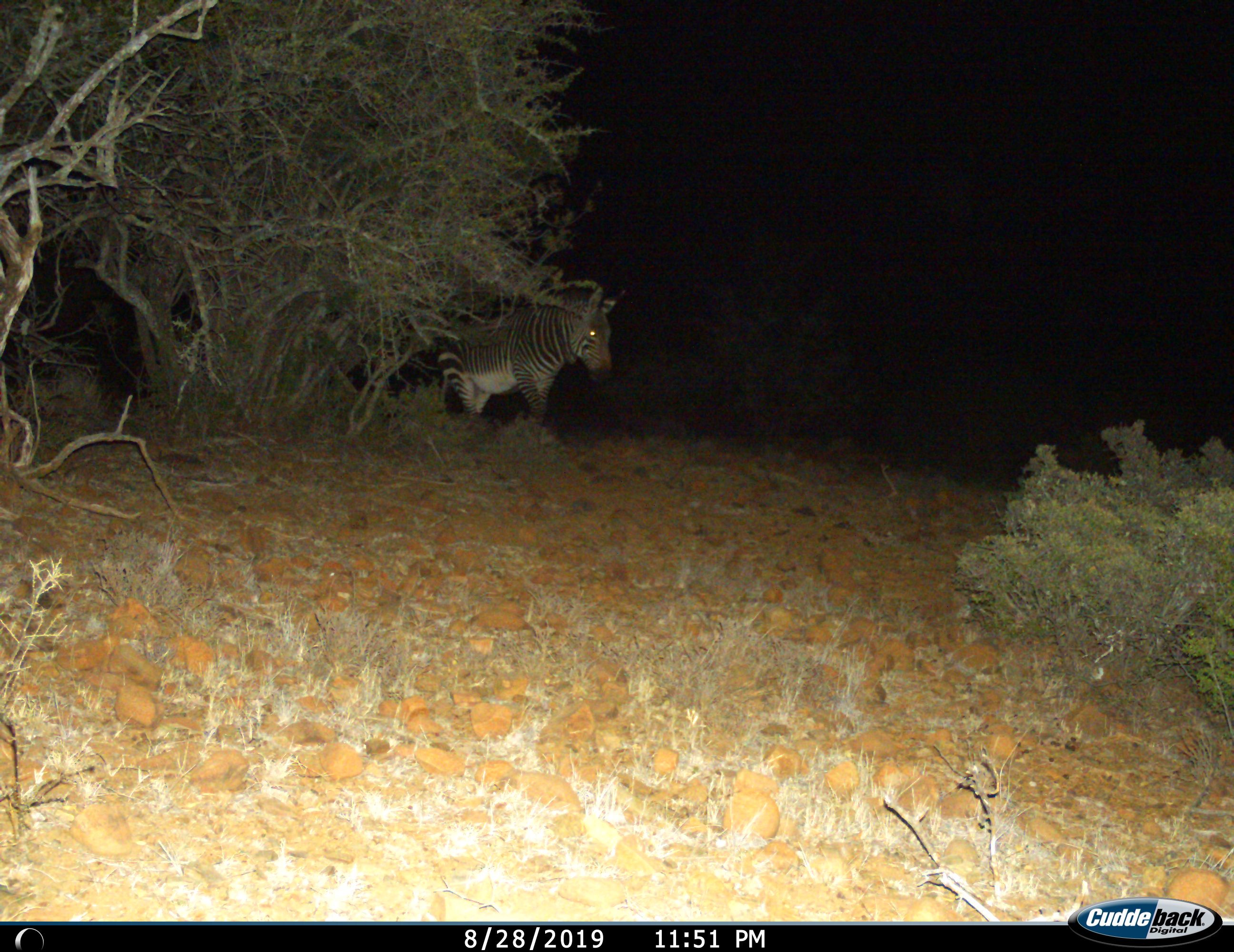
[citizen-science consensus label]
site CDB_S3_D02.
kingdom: Animalia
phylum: Chordata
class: Mammalia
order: Perissodactyla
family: Equidae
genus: Equus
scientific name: Equus zebra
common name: mountain zebra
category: zebramountain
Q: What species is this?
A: Zebramountain (mountain zebra) (Equus zebra).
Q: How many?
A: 1.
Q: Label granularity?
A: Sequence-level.